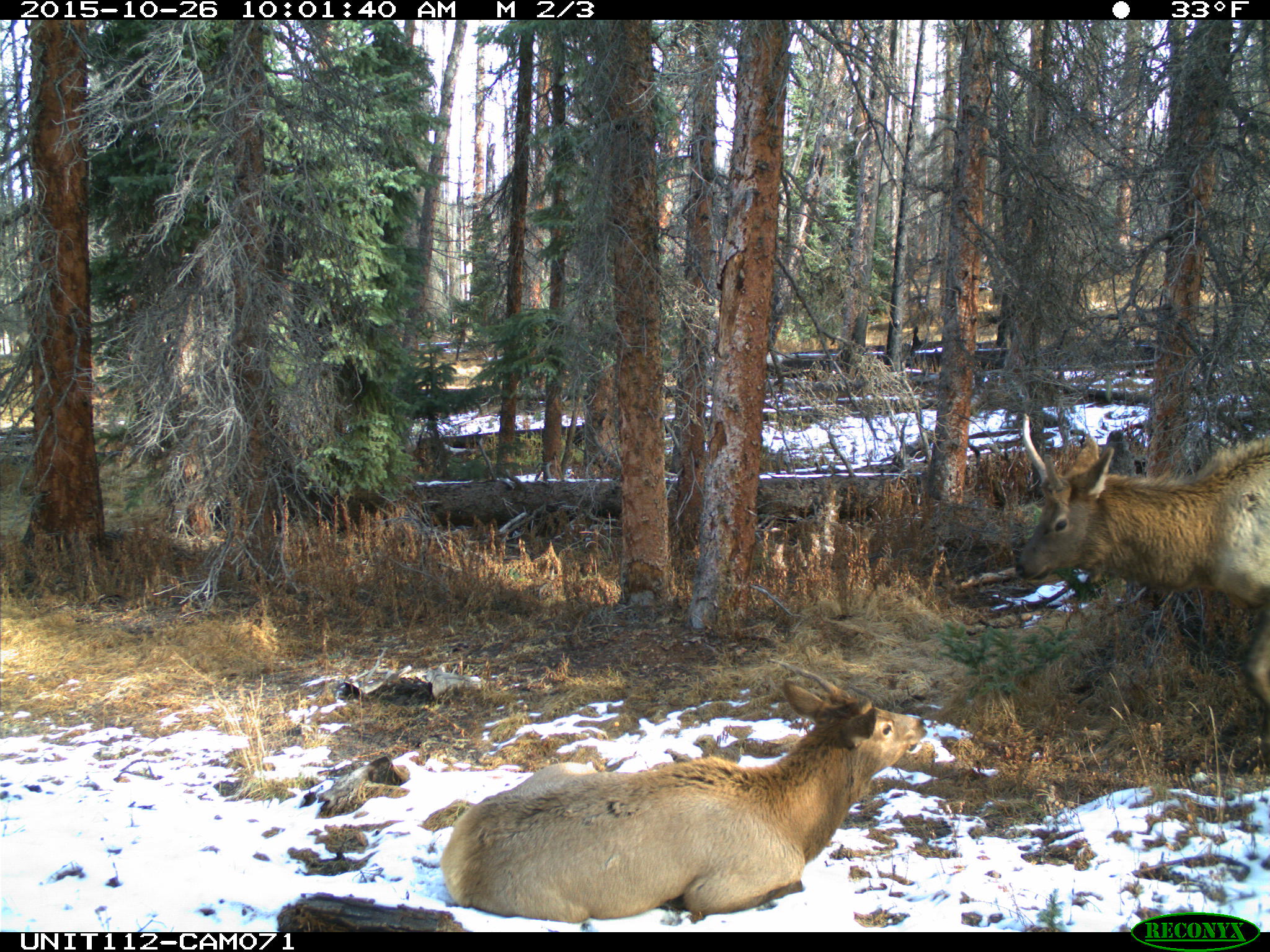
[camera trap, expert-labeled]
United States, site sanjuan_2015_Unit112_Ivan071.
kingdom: Animalia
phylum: Chordata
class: Mammalia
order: Artiodactyla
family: Cervidae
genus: Cervus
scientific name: Cervus elaphus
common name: red deer